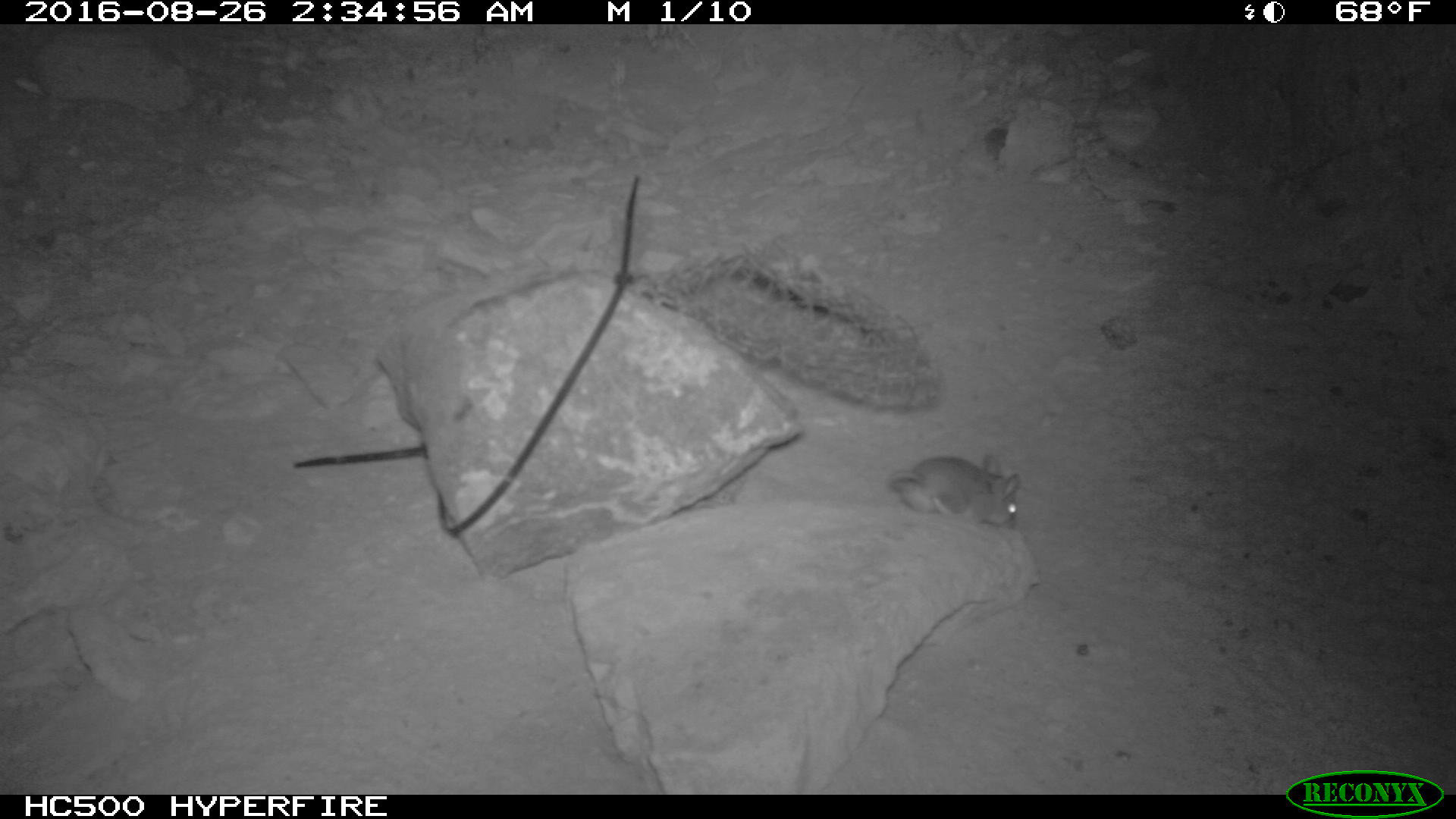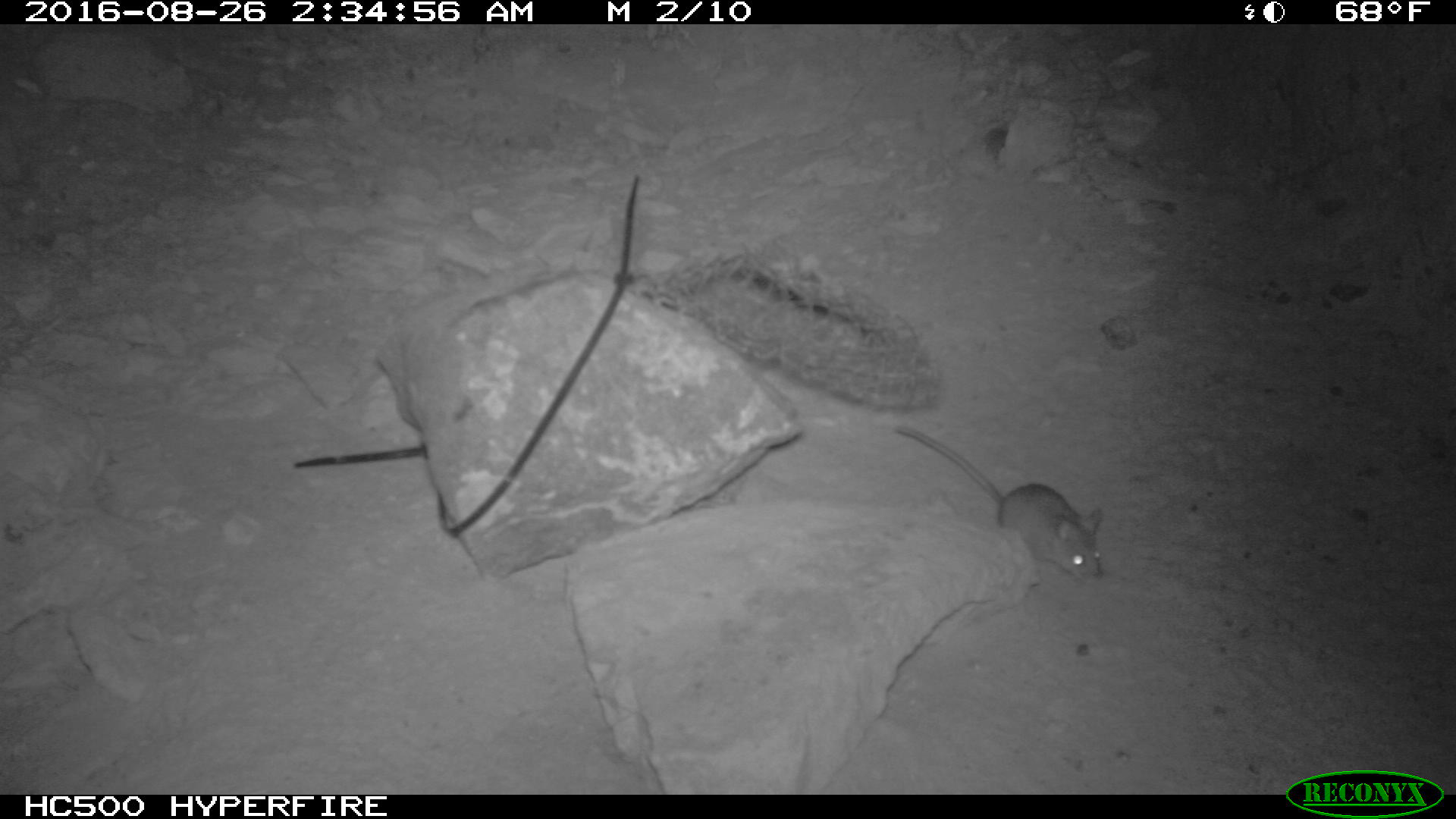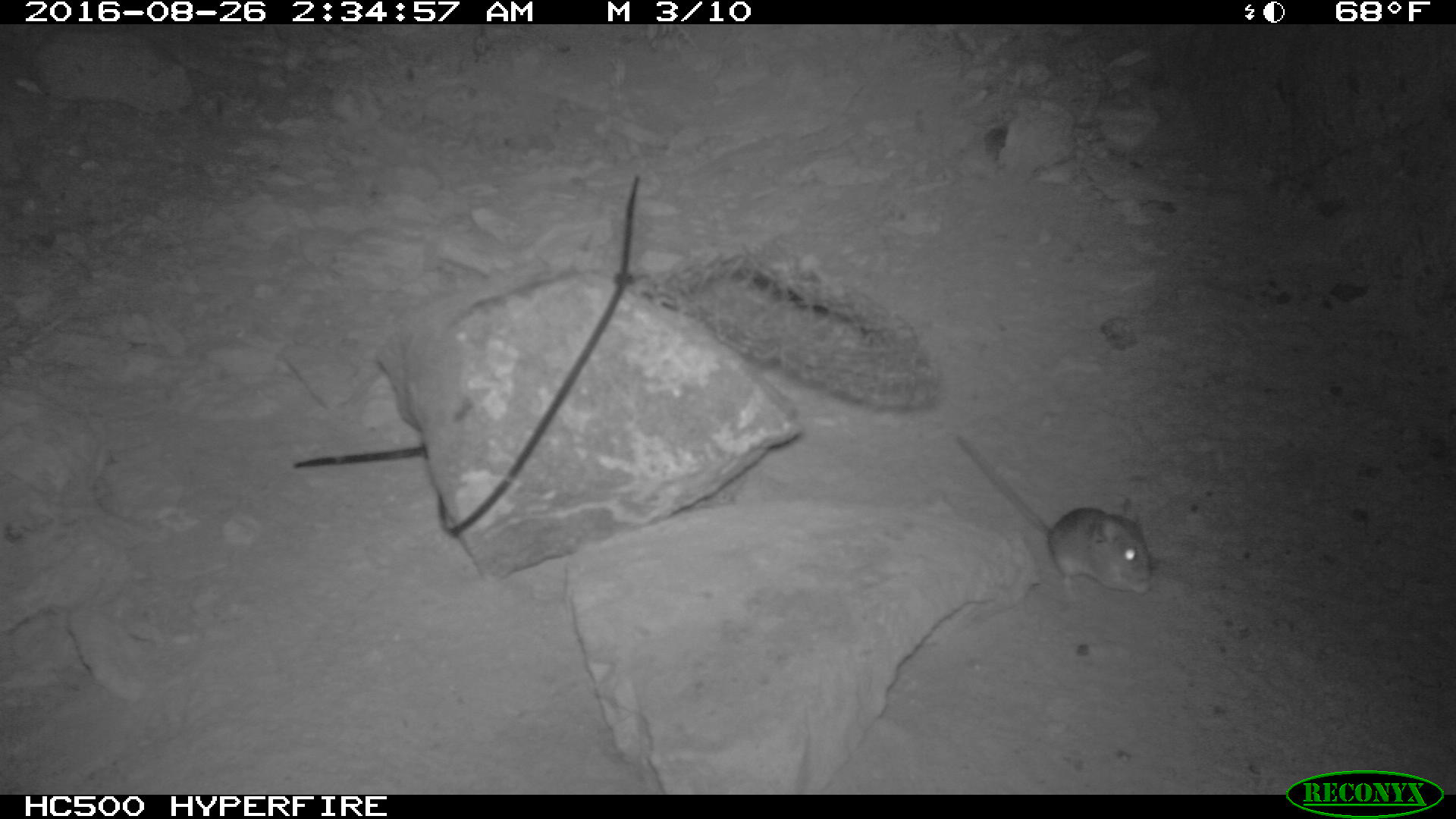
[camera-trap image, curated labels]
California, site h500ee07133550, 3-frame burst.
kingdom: Animalia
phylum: Chordata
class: Mammalia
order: Rodentia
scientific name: Rodentia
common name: rodent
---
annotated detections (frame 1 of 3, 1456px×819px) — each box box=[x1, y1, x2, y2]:
rodent: box=[884, 450, 1018, 534]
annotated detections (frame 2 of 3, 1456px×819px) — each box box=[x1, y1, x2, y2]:
rodent: box=[893, 421, 1106, 584]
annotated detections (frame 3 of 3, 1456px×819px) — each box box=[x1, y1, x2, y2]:
rodent: box=[948, 425, 1153, 598]